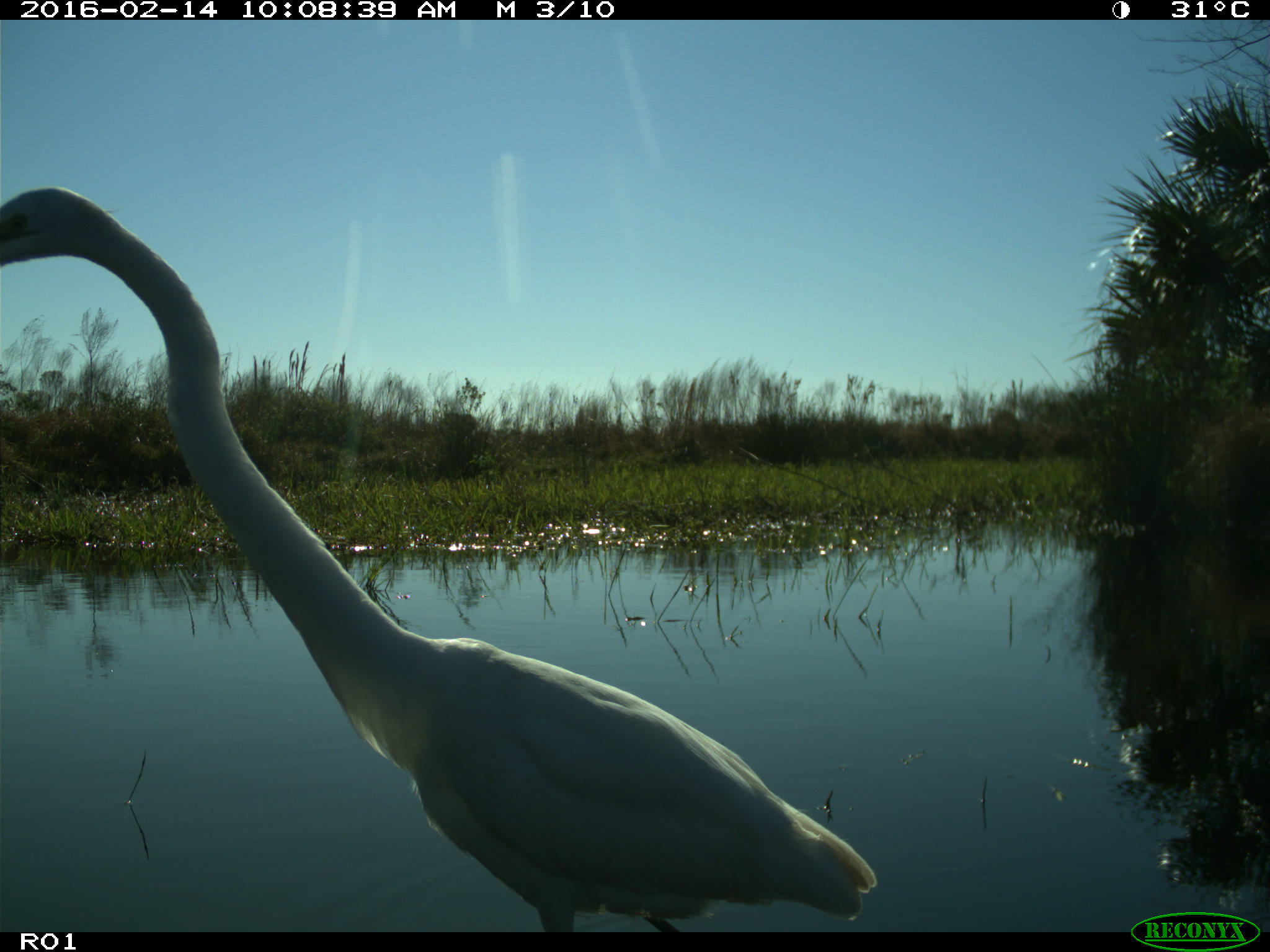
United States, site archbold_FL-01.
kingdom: Animalia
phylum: Chordata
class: Aves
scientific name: Aves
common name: birds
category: unidentified bird